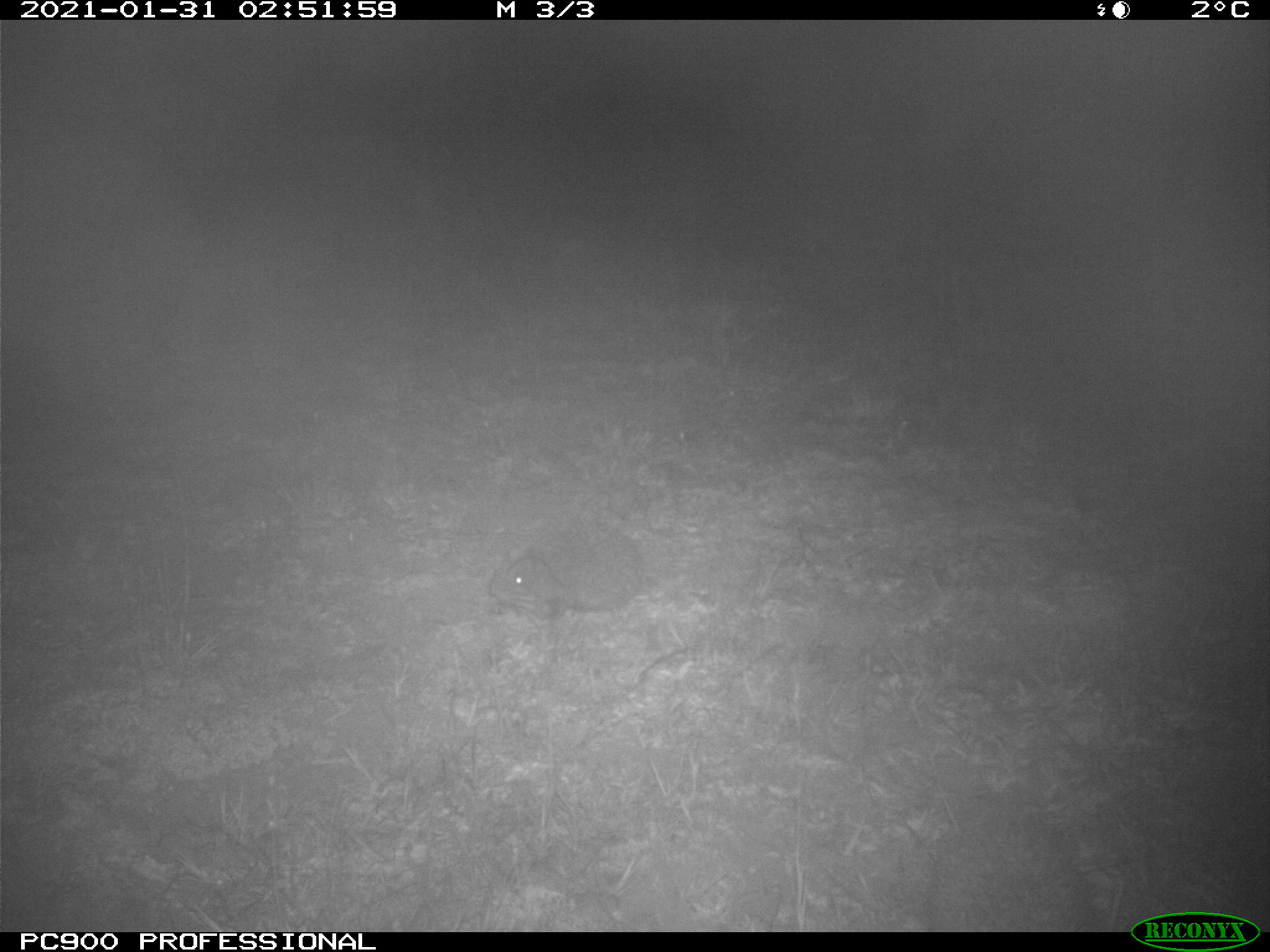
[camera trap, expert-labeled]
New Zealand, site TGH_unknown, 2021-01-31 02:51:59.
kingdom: Animalia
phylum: Chordata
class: Mammalia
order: Eulipotyphla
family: Erinaceidae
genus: Erinaceus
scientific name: Erinaceus europaeus europaeus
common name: european hedgehog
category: hedgehog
Hedgehog (european hedgehog) (Erinaceus europaeus europaeus).